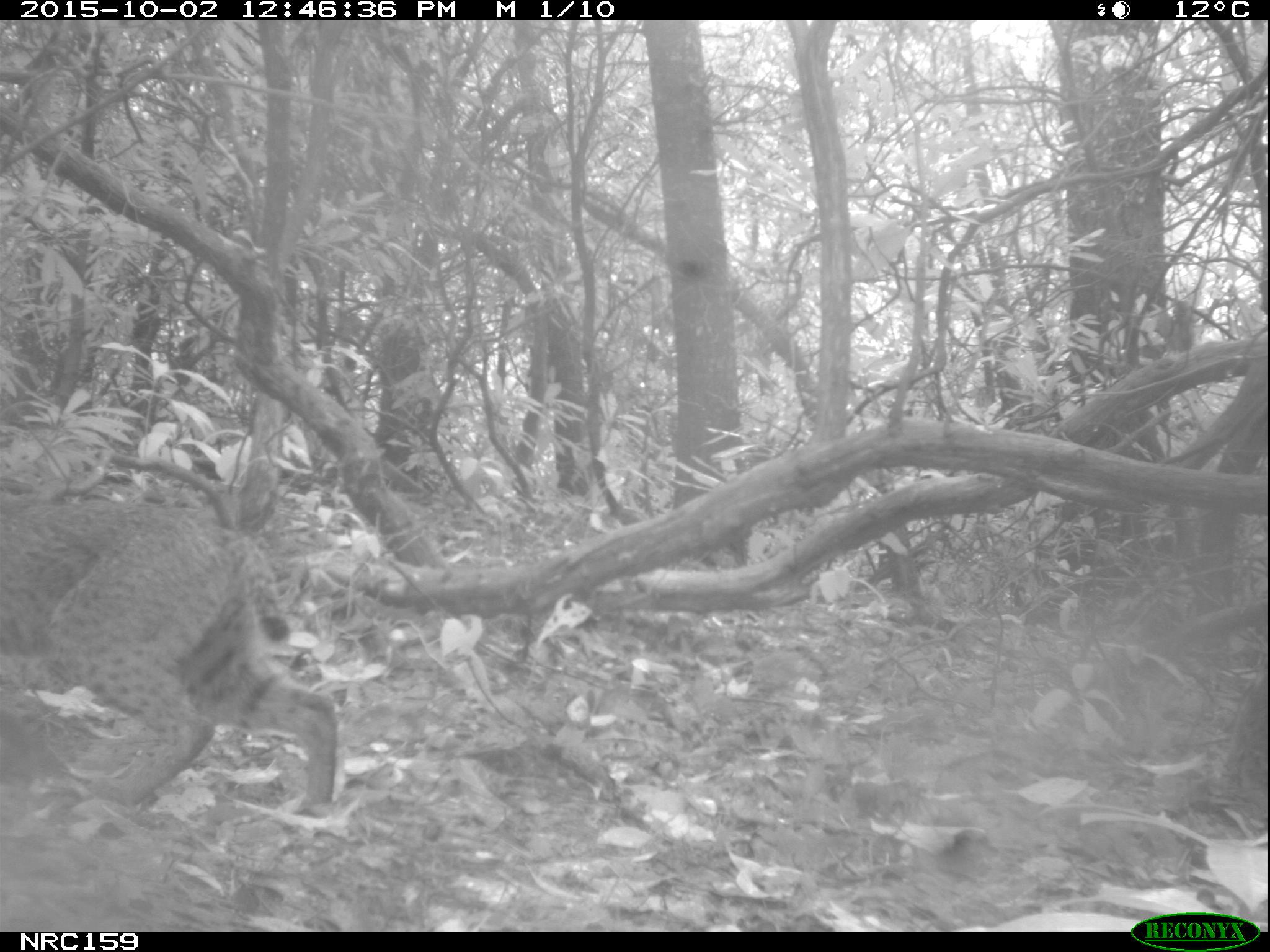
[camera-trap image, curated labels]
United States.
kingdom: Animalia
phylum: Chordata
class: Mammalia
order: Carnivora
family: Felidae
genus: Lynx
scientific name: Lynx rufus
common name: bobcat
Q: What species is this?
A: Bobcat (Lynx rufus).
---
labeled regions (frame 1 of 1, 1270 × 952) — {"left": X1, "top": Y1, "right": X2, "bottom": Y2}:
Bobcat: {"left": 6, "top": 463, "right": 364, "bottom": 835}